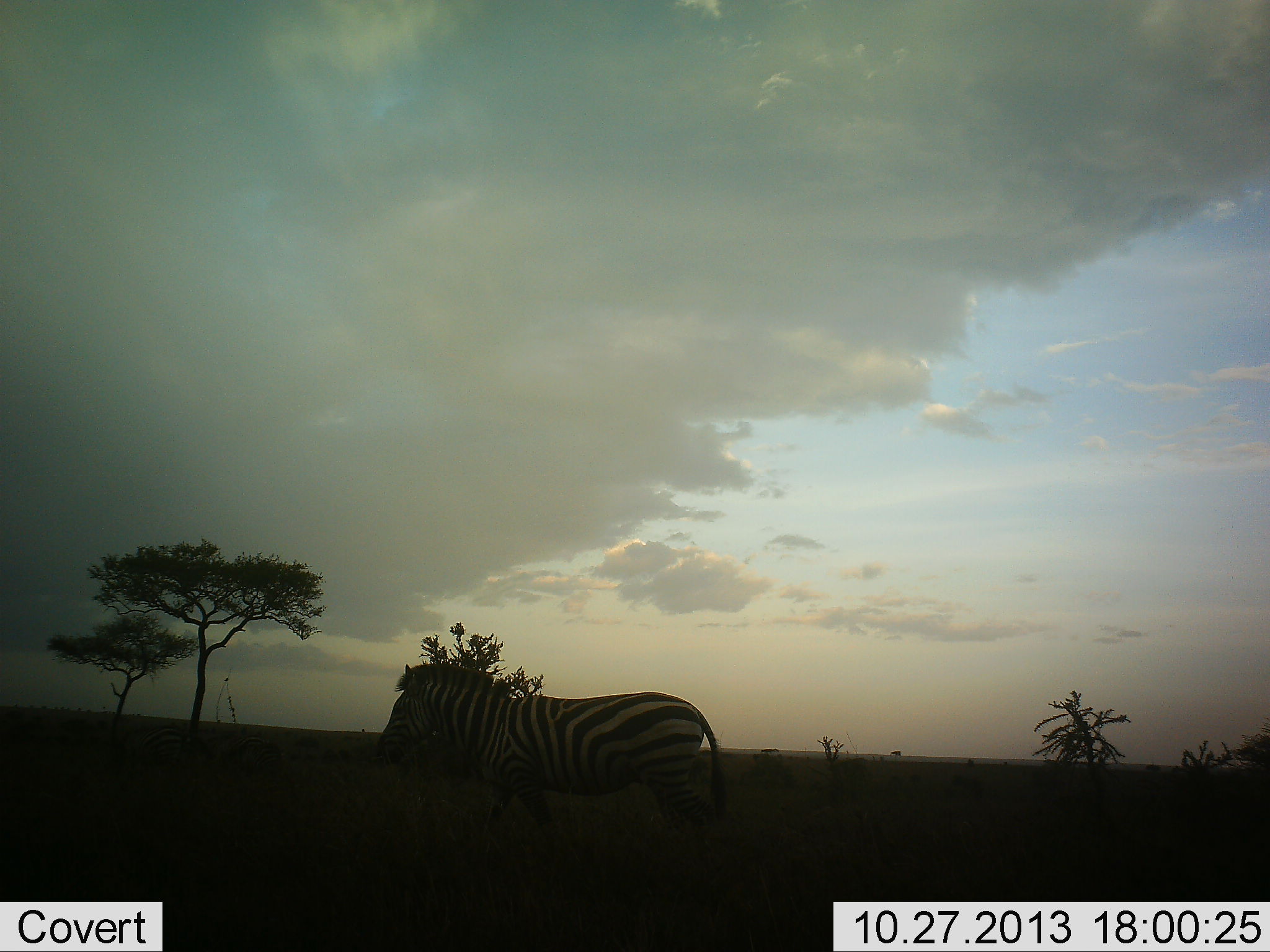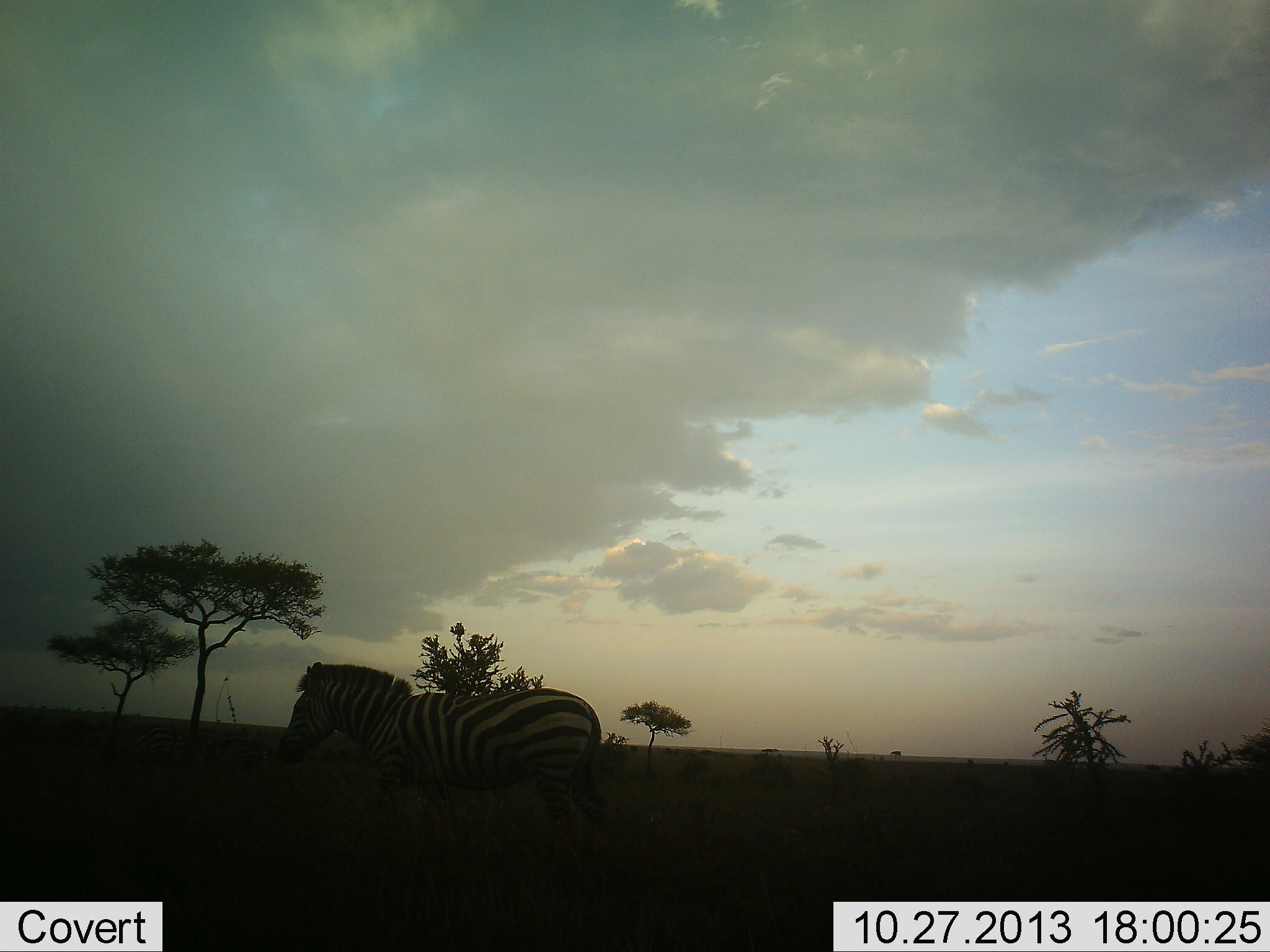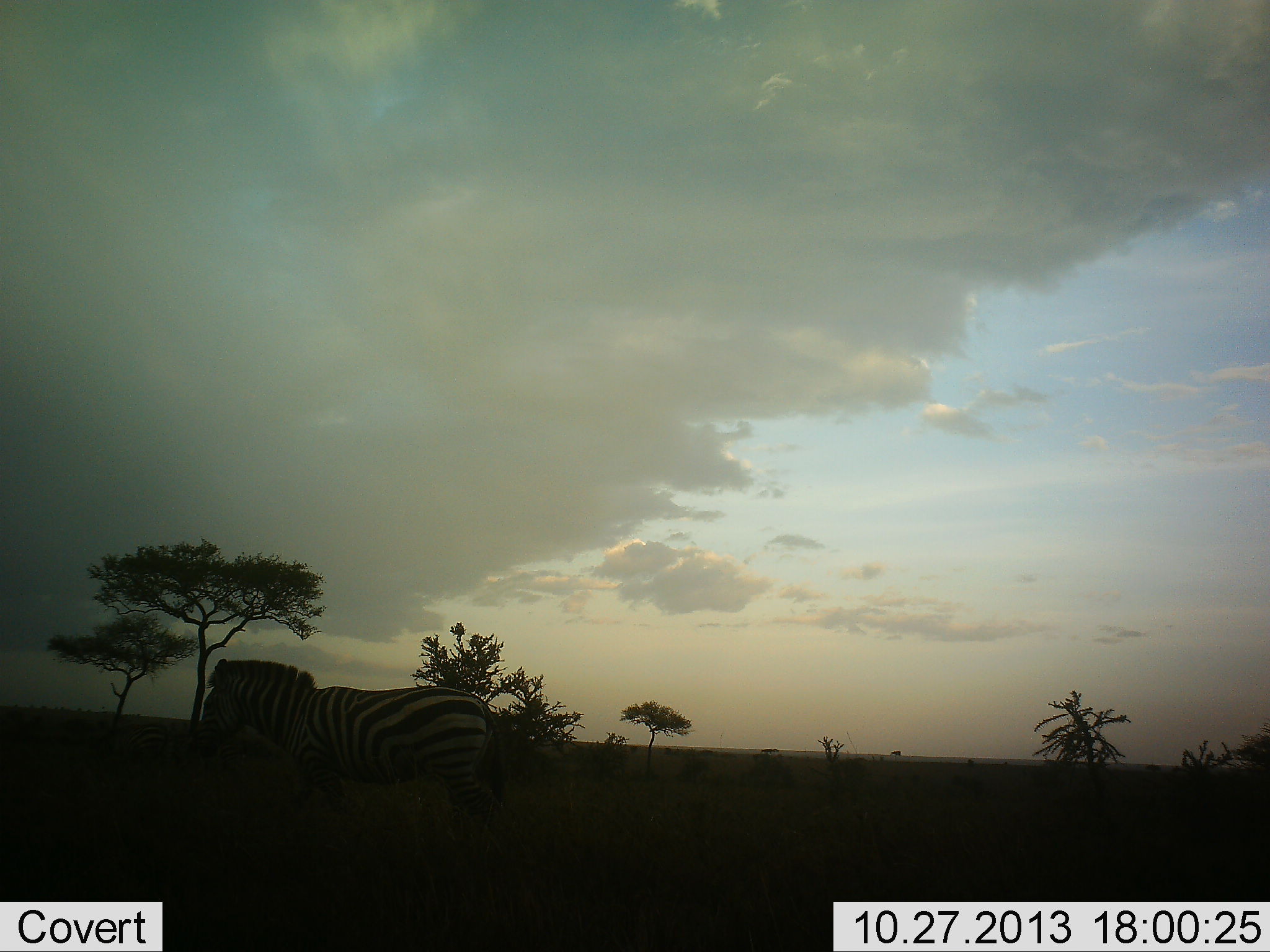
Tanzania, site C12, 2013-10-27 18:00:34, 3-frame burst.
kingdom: Animalia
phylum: Chordata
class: Mammalia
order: Perissodactyla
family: Equidae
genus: Equus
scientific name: Equus quagga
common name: plains zebra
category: zebra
Zebra (plains zebra) (Equus quagga), count 1. Behavior (volunteer vote fractions): standing 0%, resting 0%, moving 100%, interacting 0%. Young present (vote fraction): 0%. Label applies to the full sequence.